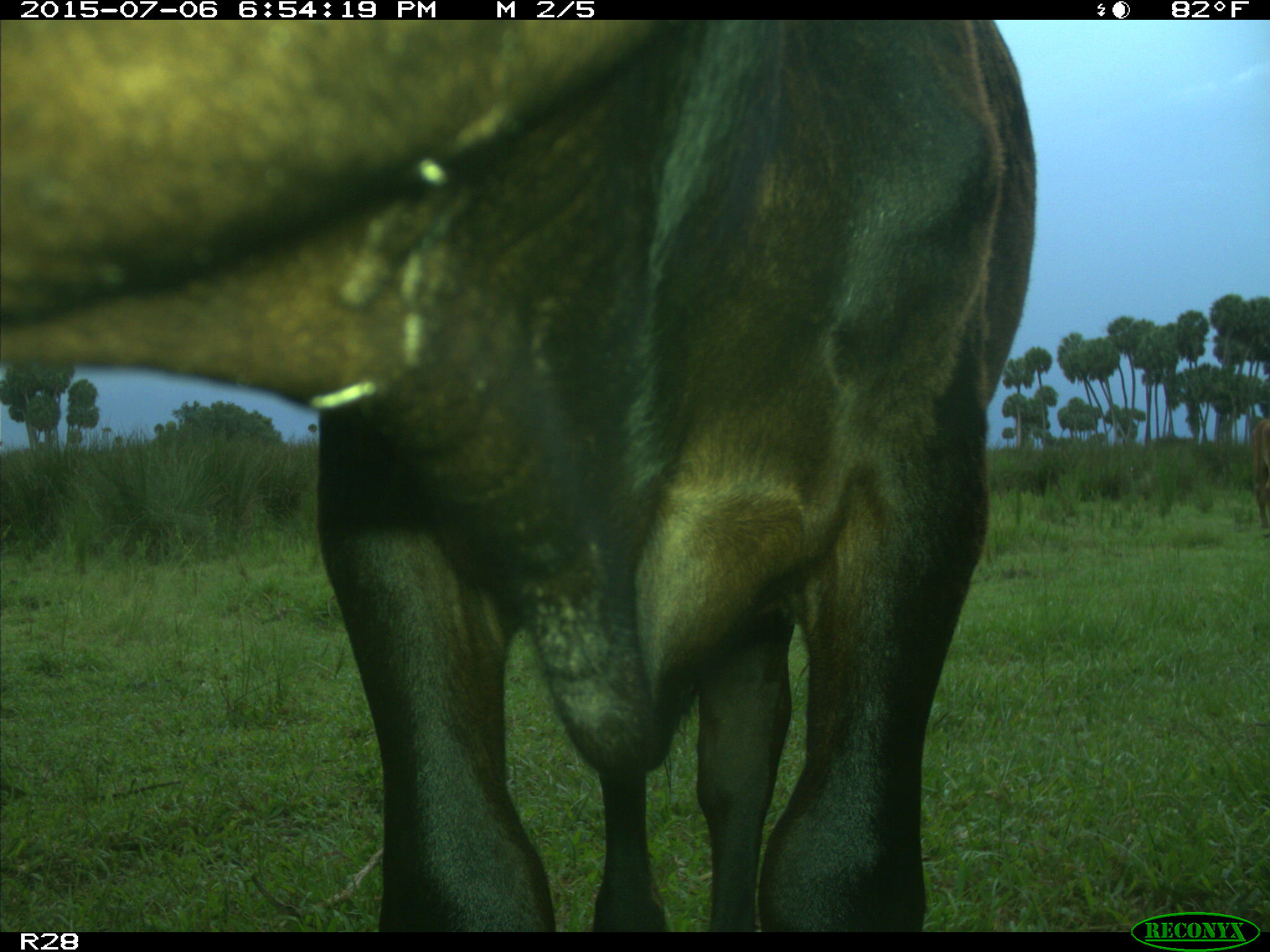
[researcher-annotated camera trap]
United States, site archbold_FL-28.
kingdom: Animalia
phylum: Chordata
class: Mammalia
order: Artiodactyla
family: Bovidae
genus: Bos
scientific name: Bos taurus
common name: domestic cow